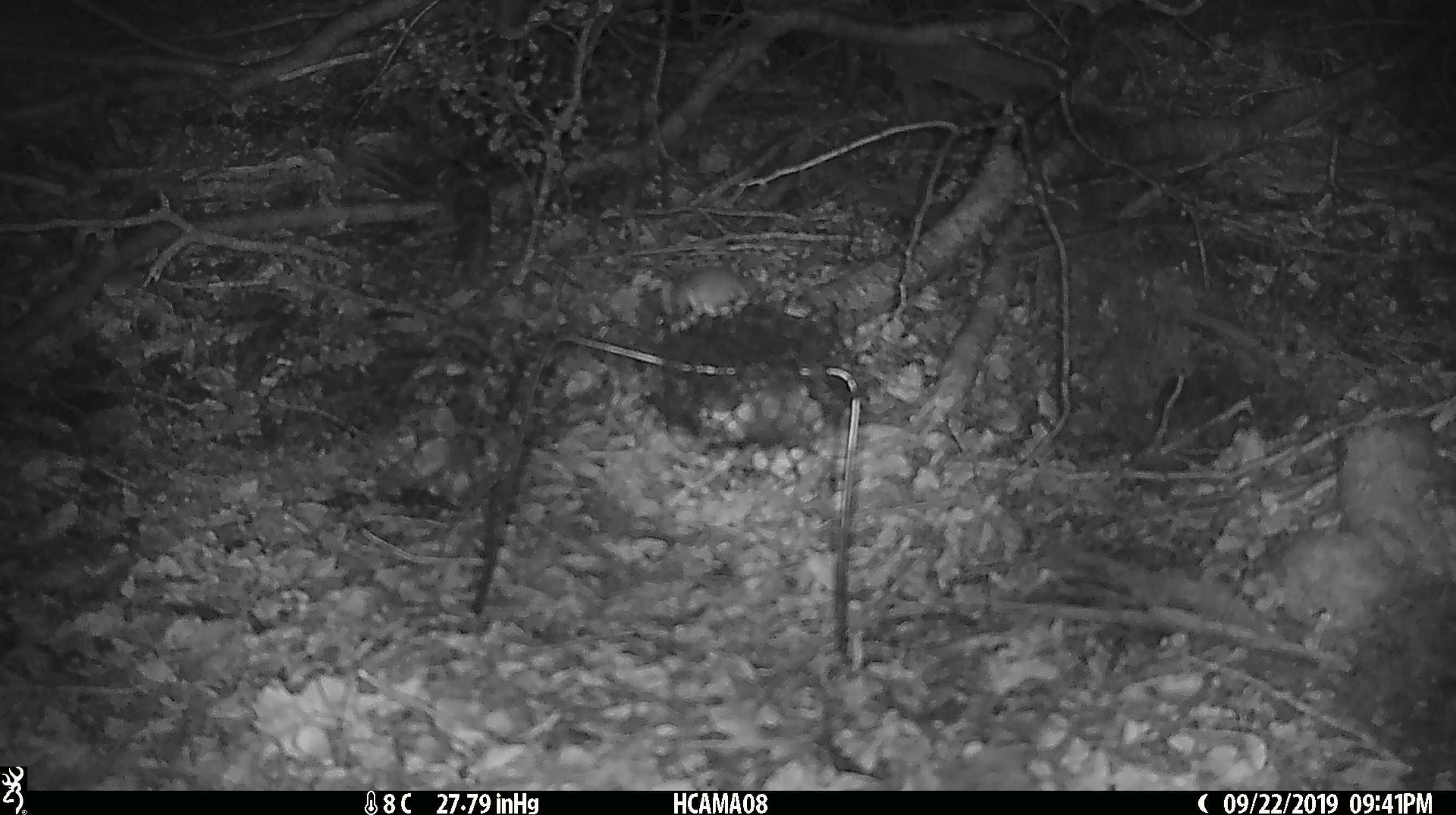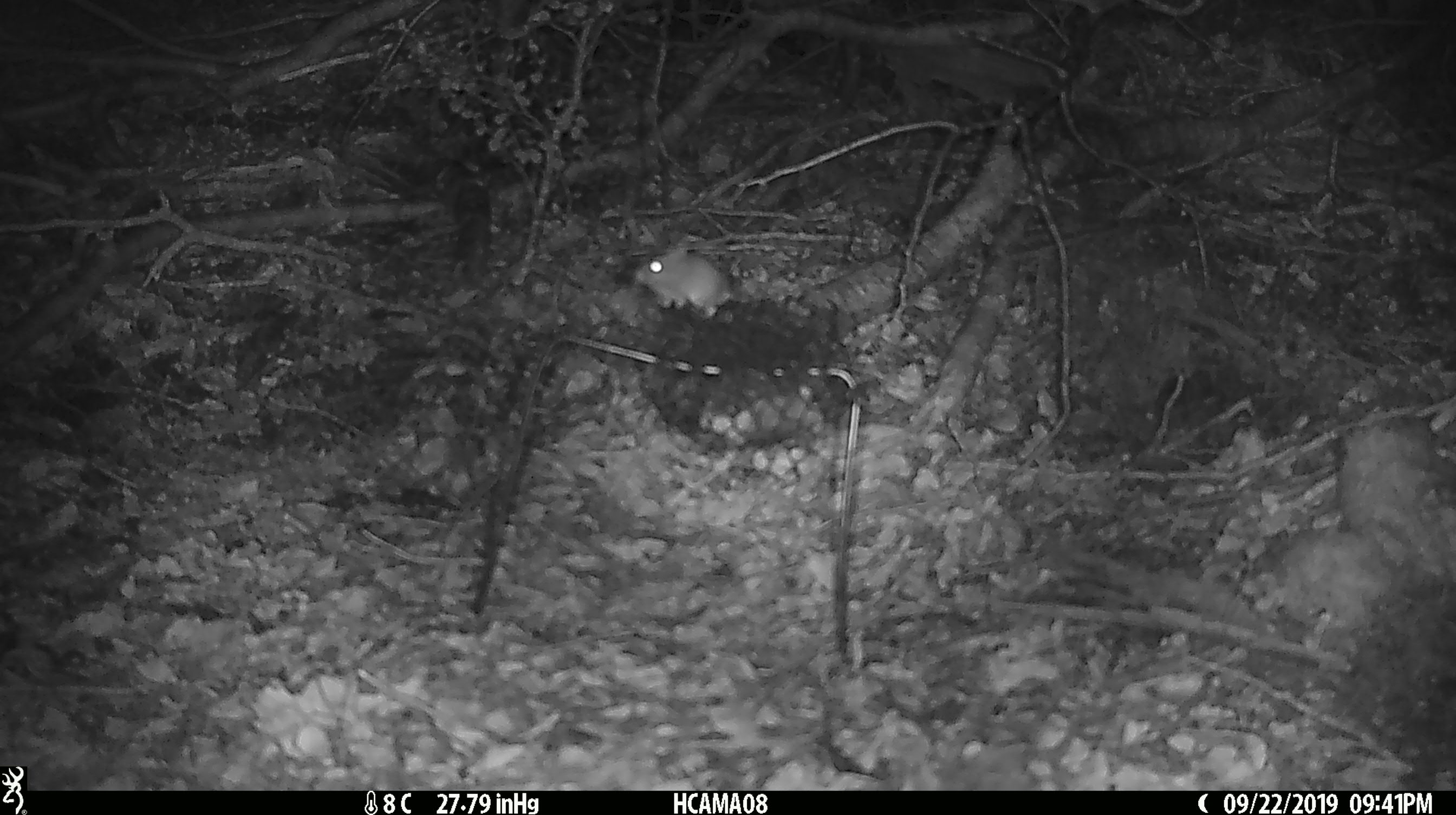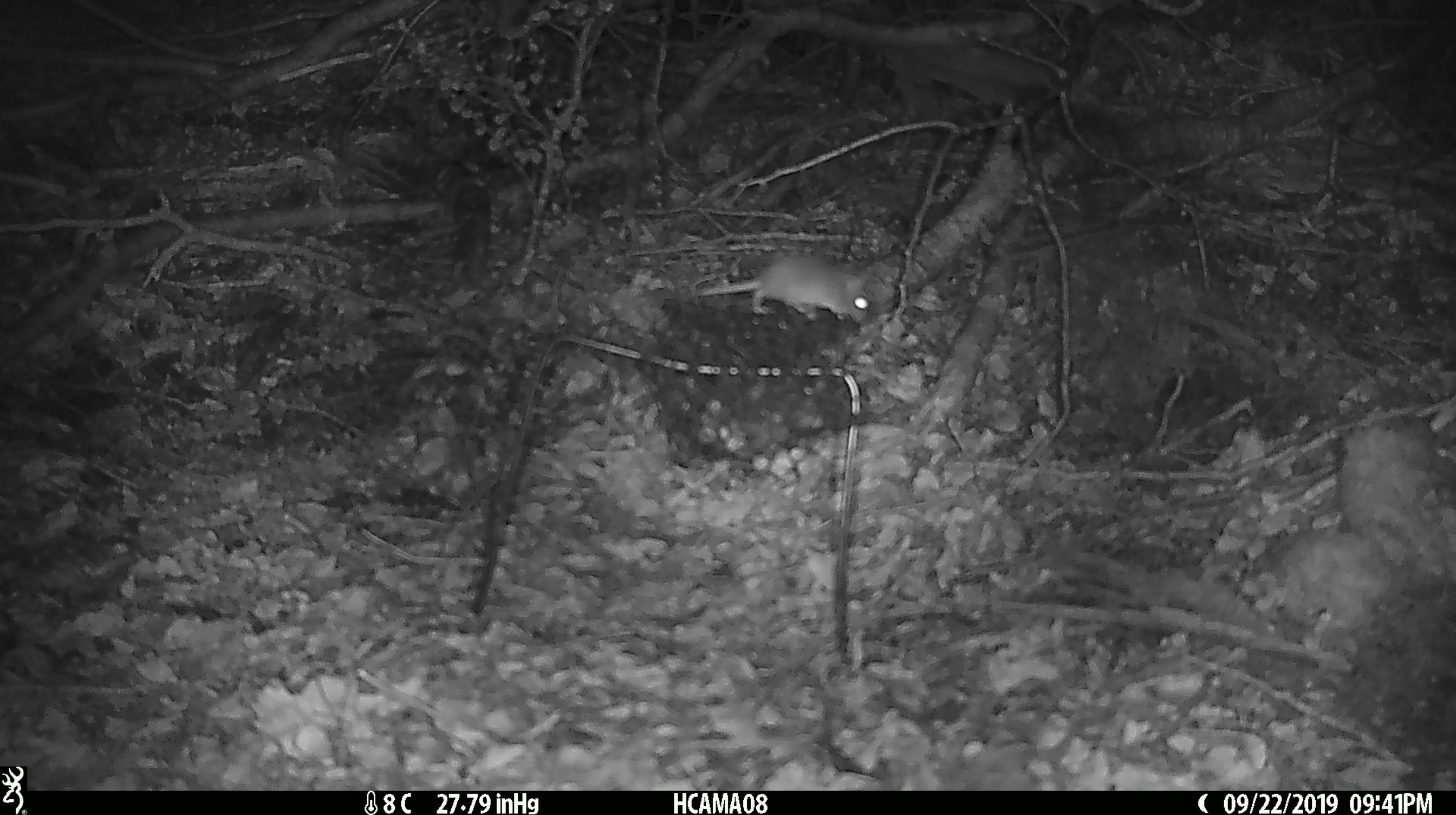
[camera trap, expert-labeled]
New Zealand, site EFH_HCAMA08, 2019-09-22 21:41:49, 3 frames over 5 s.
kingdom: Animalia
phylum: Chordata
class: Mammalia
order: Rodentia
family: Muridae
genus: Mus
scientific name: Mus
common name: mouse